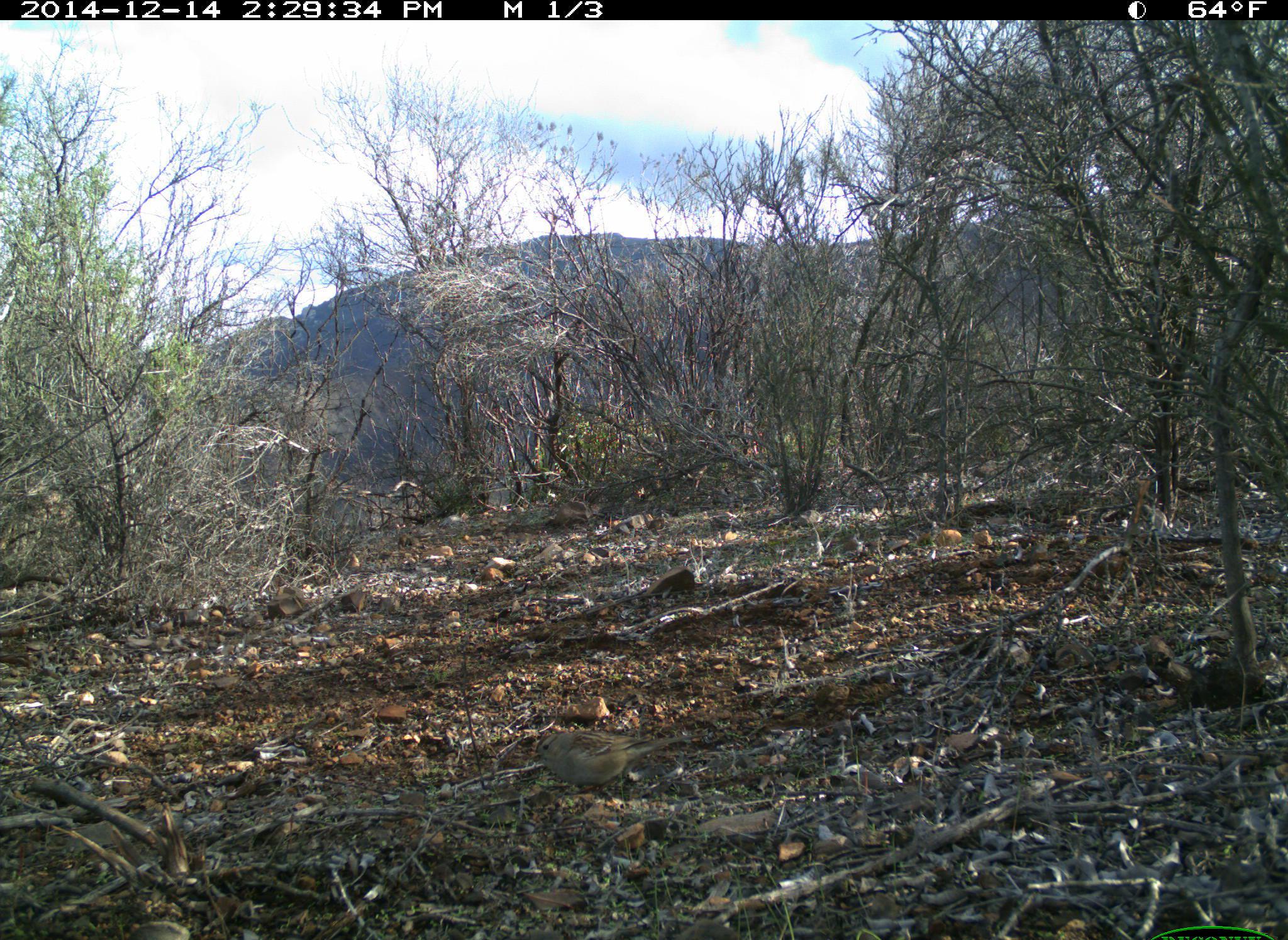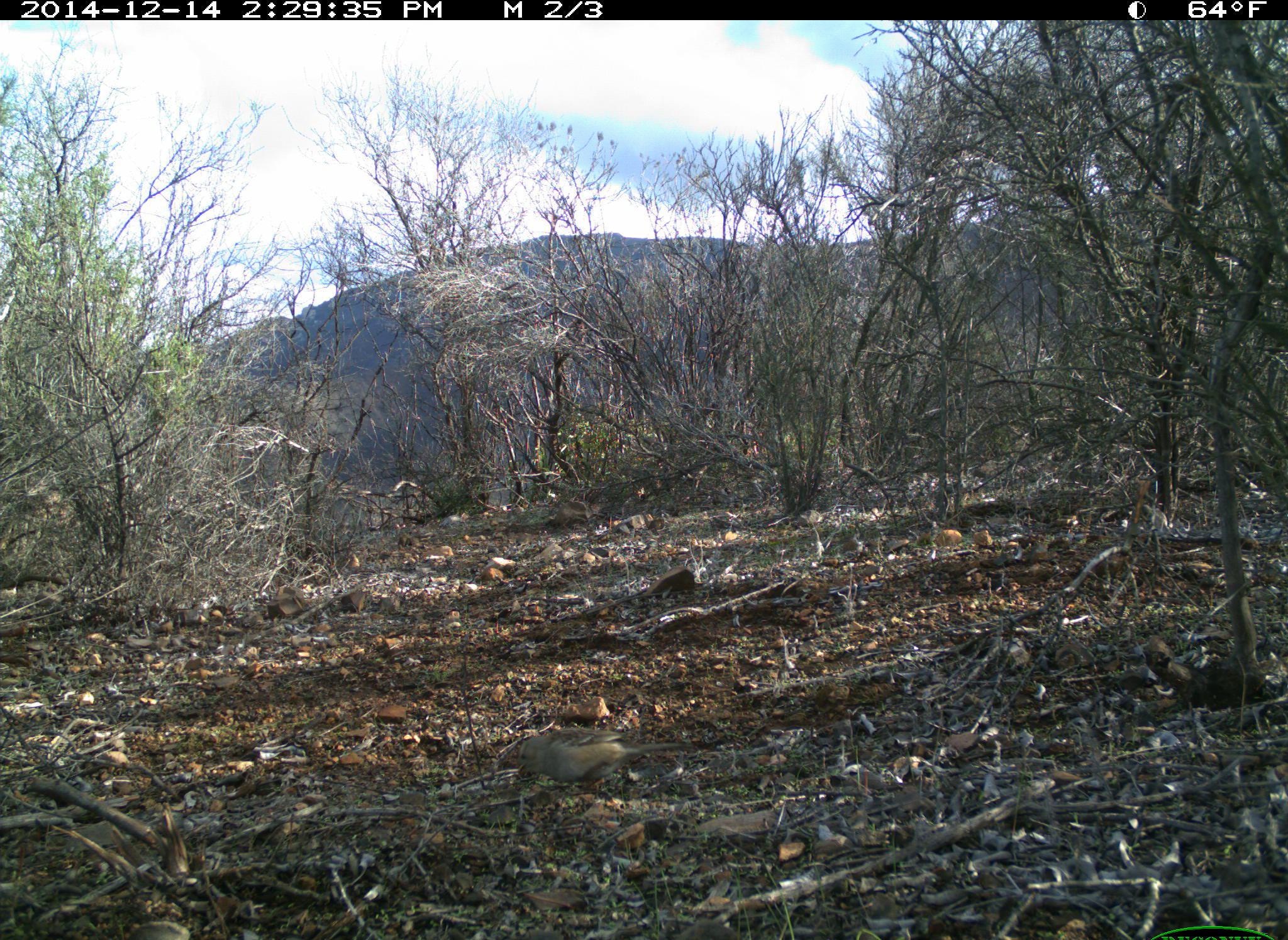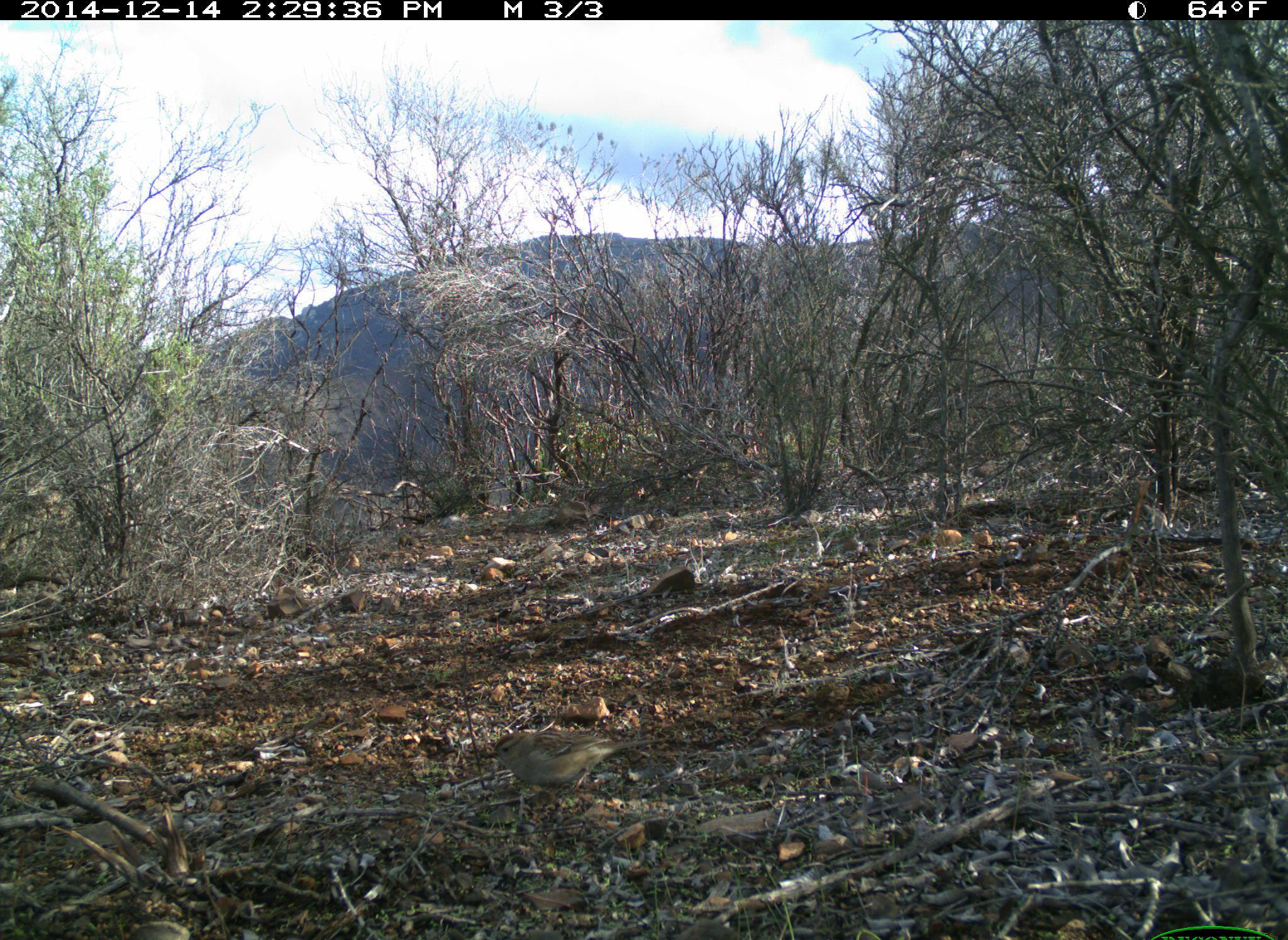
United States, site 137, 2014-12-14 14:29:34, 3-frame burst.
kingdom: Animalia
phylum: Chordata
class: Aves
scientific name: Aves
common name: bird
Bird (Aves).